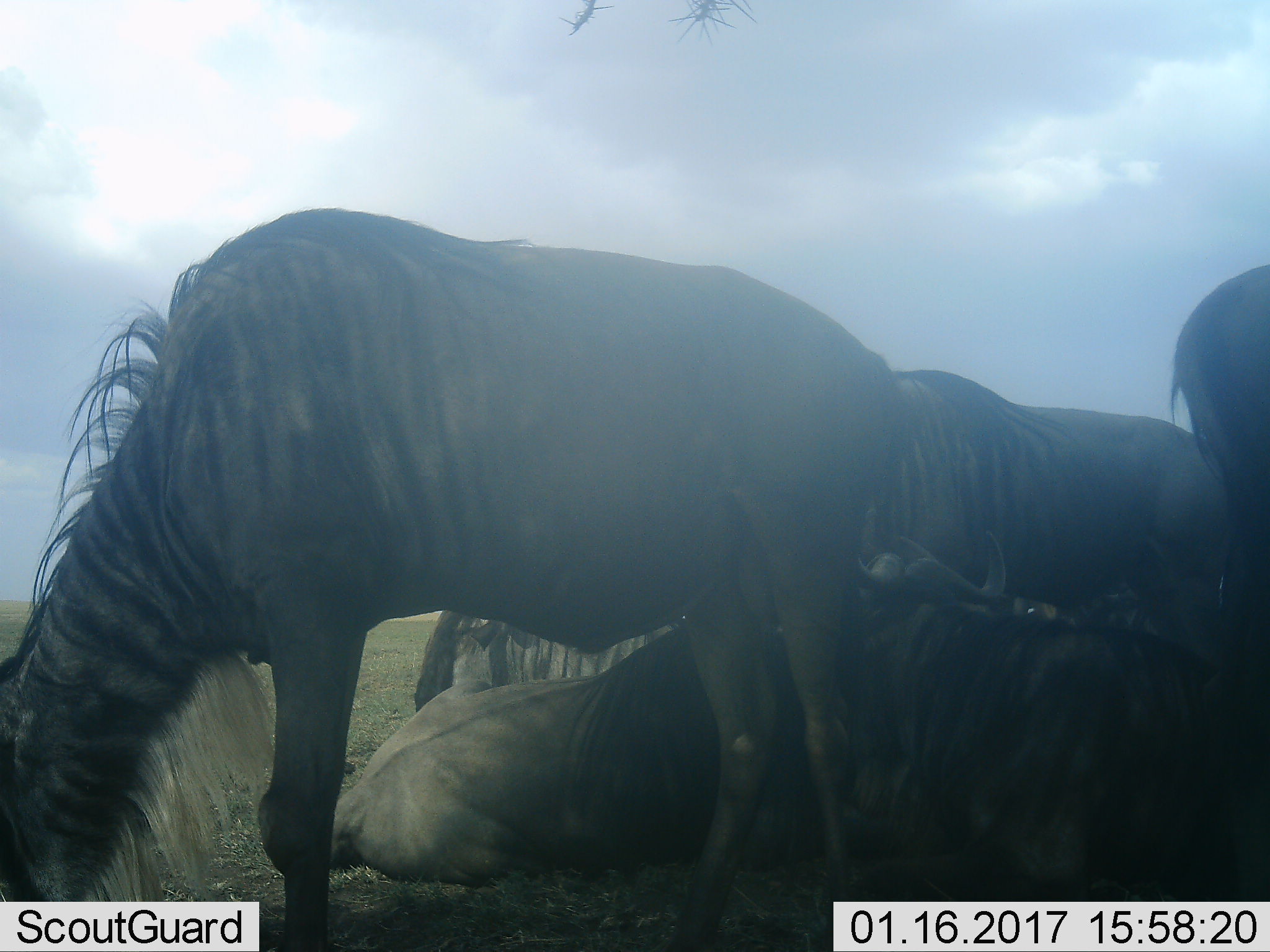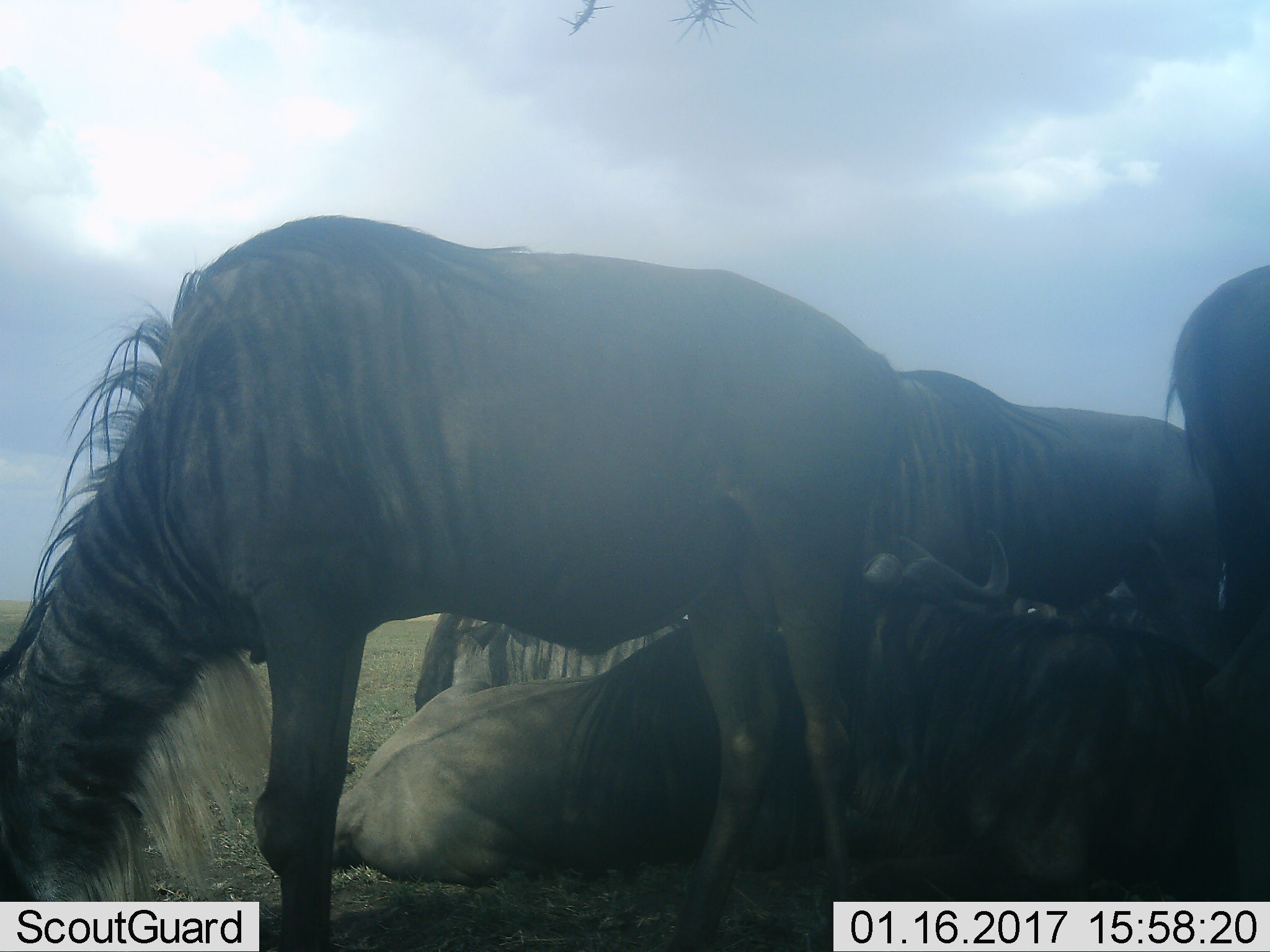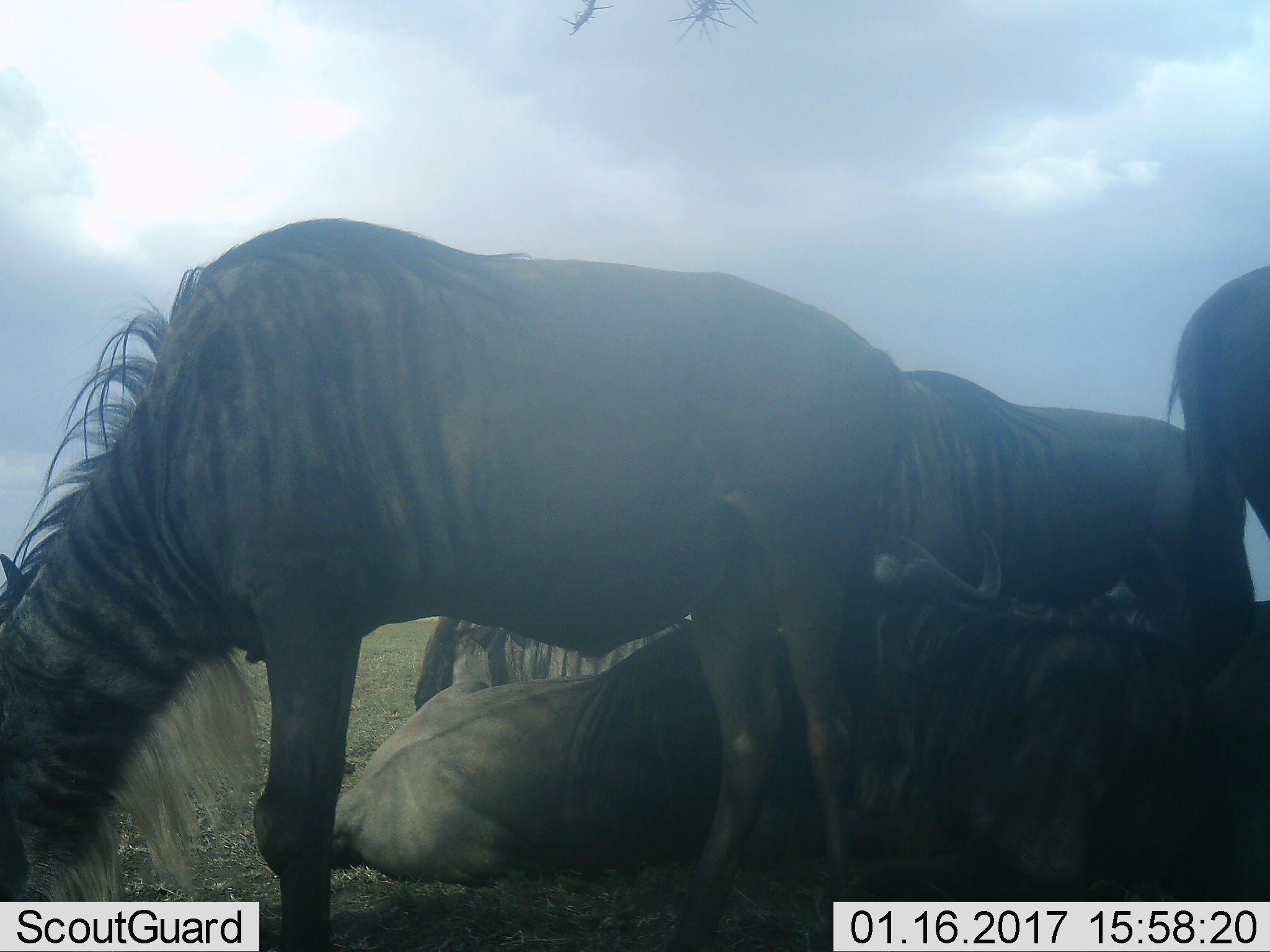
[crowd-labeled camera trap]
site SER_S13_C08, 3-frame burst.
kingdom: Animalia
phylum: Chordata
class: Mammalia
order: Artiodactyla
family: Bovidae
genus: Connochaetes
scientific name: Connochaetes taurinus taurinus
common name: blue wildebeest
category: wildebeestblue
Wildebeestblue (blue wildebeest) (Connochaetes taurinus taurinus), count 6. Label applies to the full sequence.